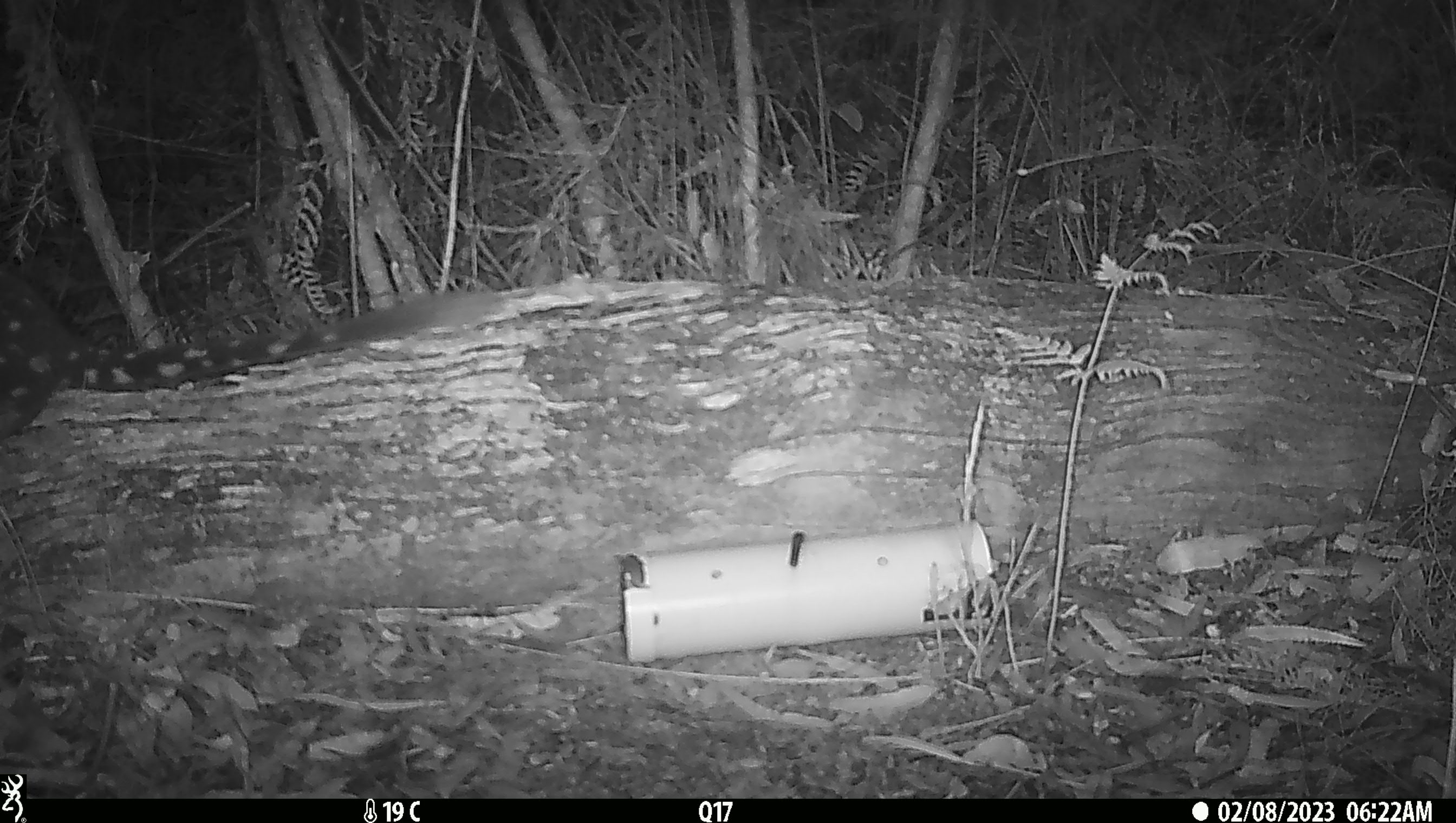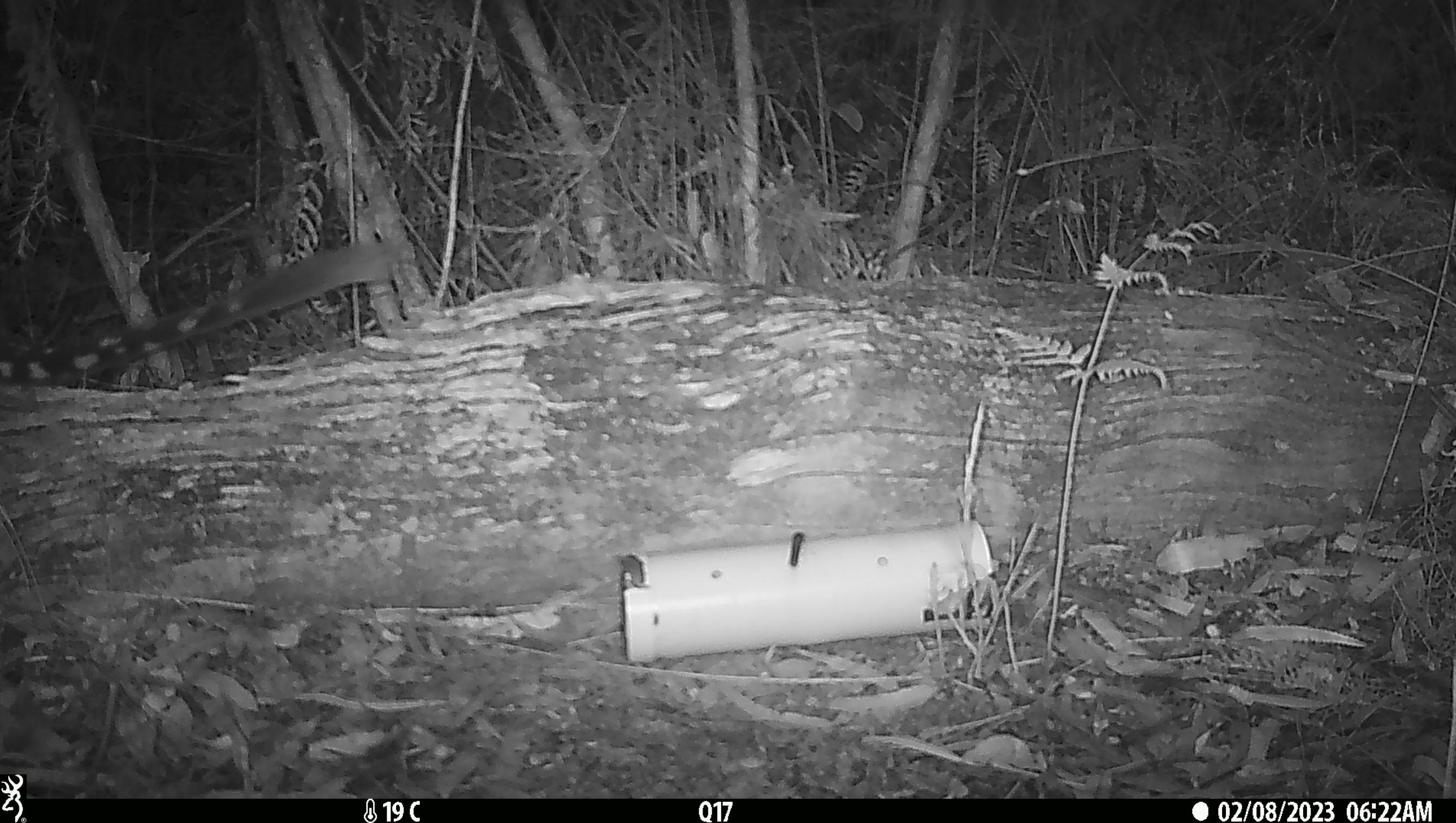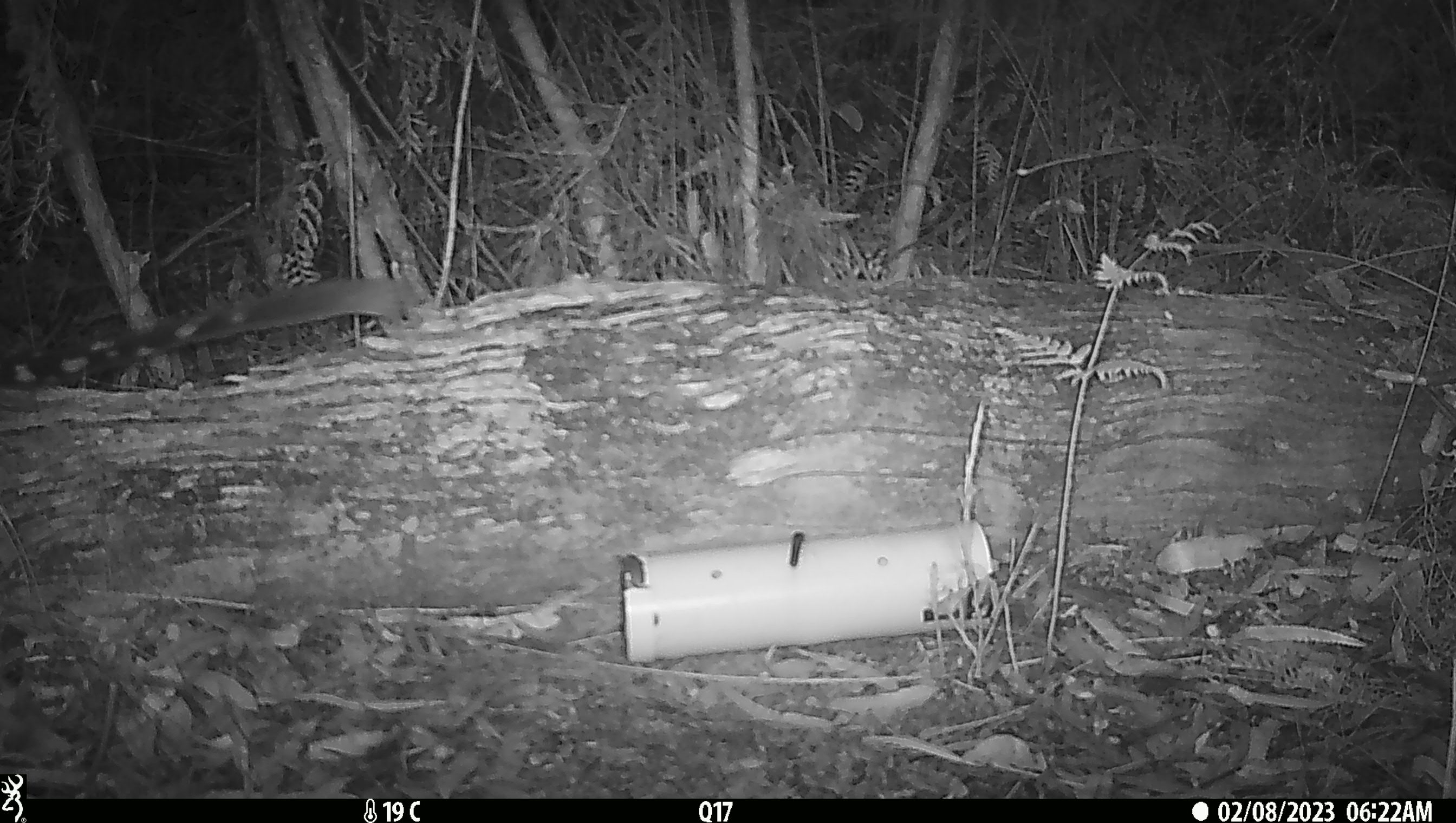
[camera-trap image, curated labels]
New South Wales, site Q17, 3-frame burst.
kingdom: Animalia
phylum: Chordata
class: Mammalia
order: Dasyuromorphia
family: Dasyuridae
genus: Dasyurus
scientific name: Dasyurus maculatus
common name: spotted-tailed quoll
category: quoll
Quoll (spotted-tailed quoll) (Dasyurus maculatus).